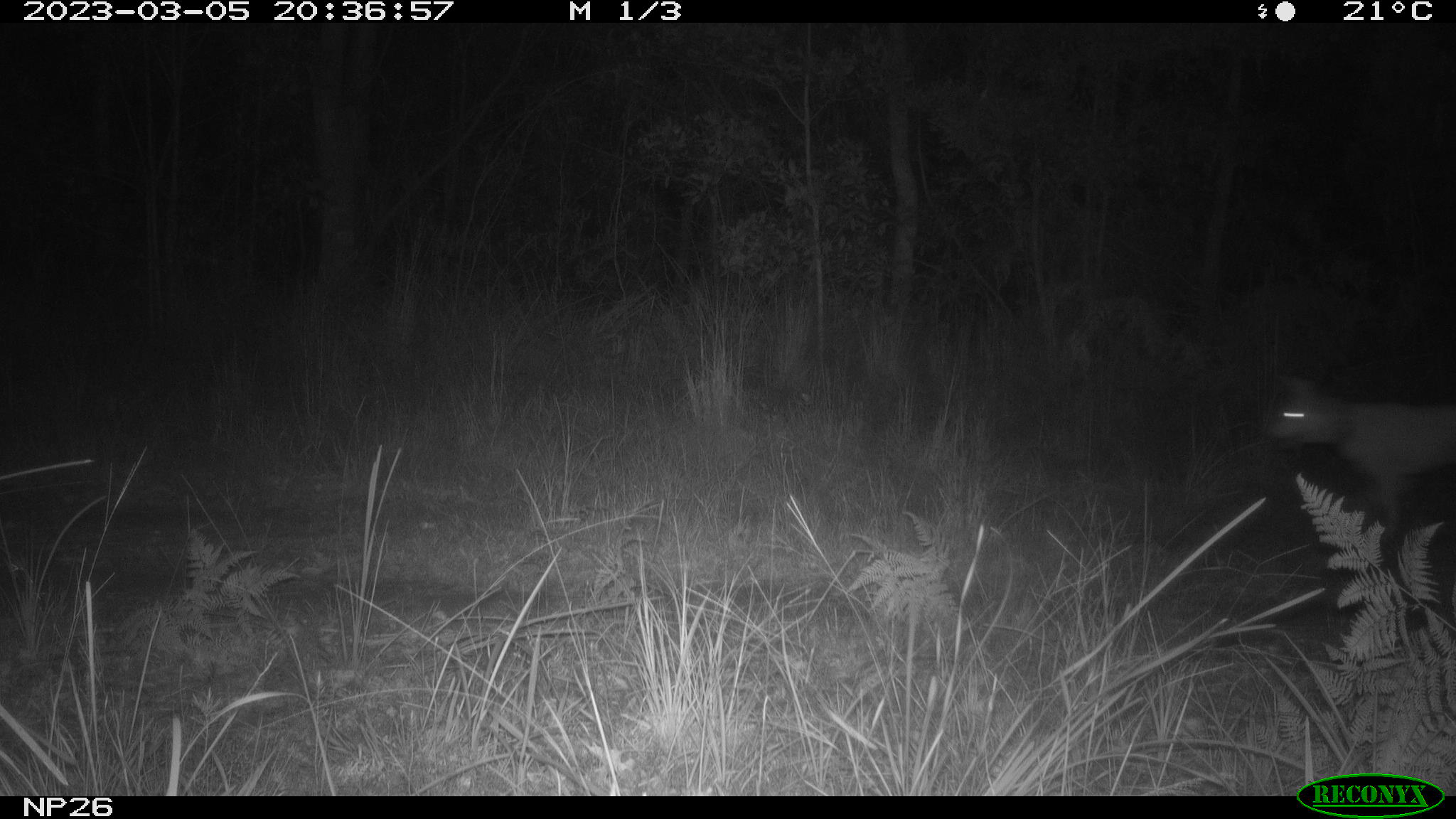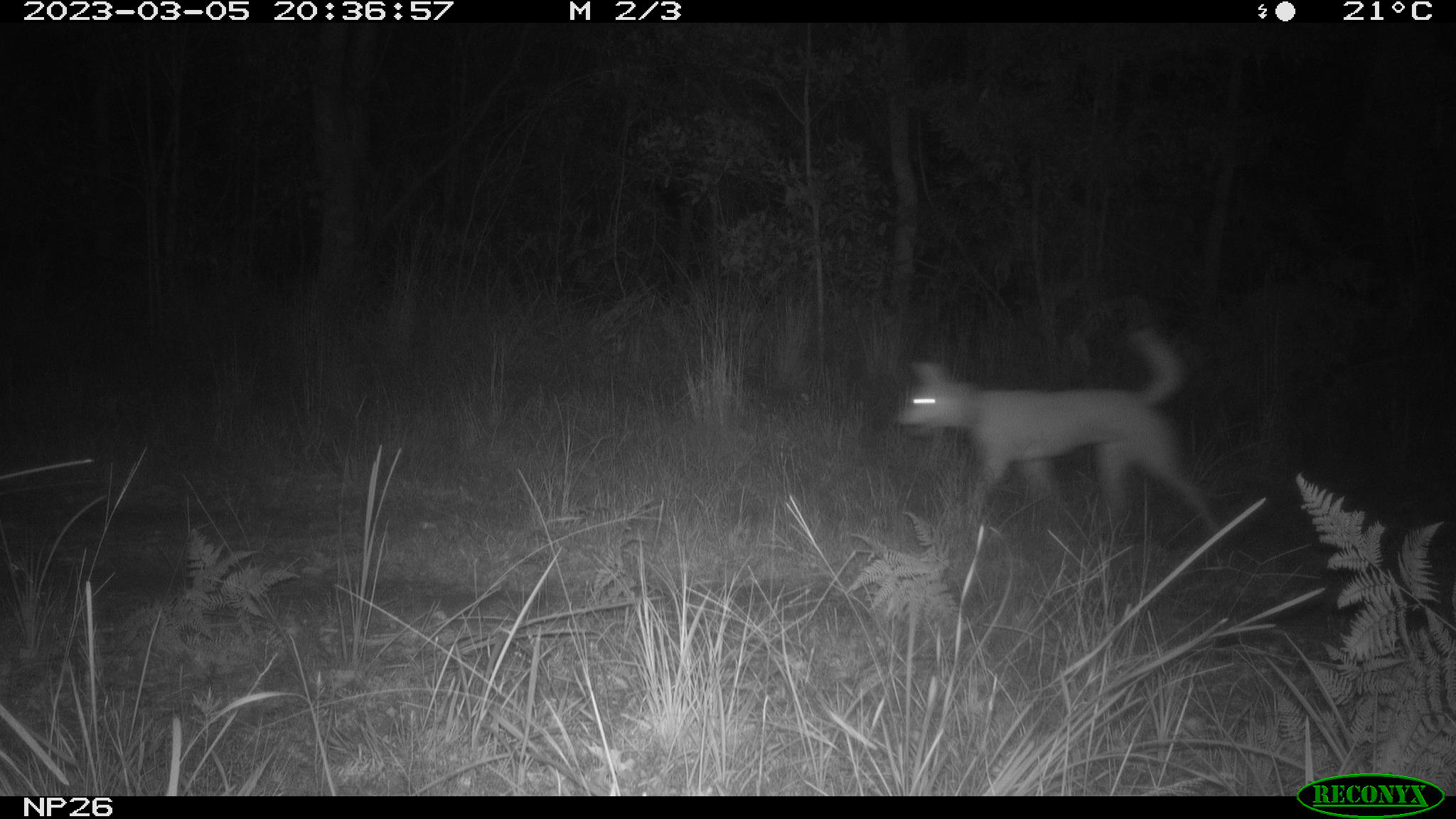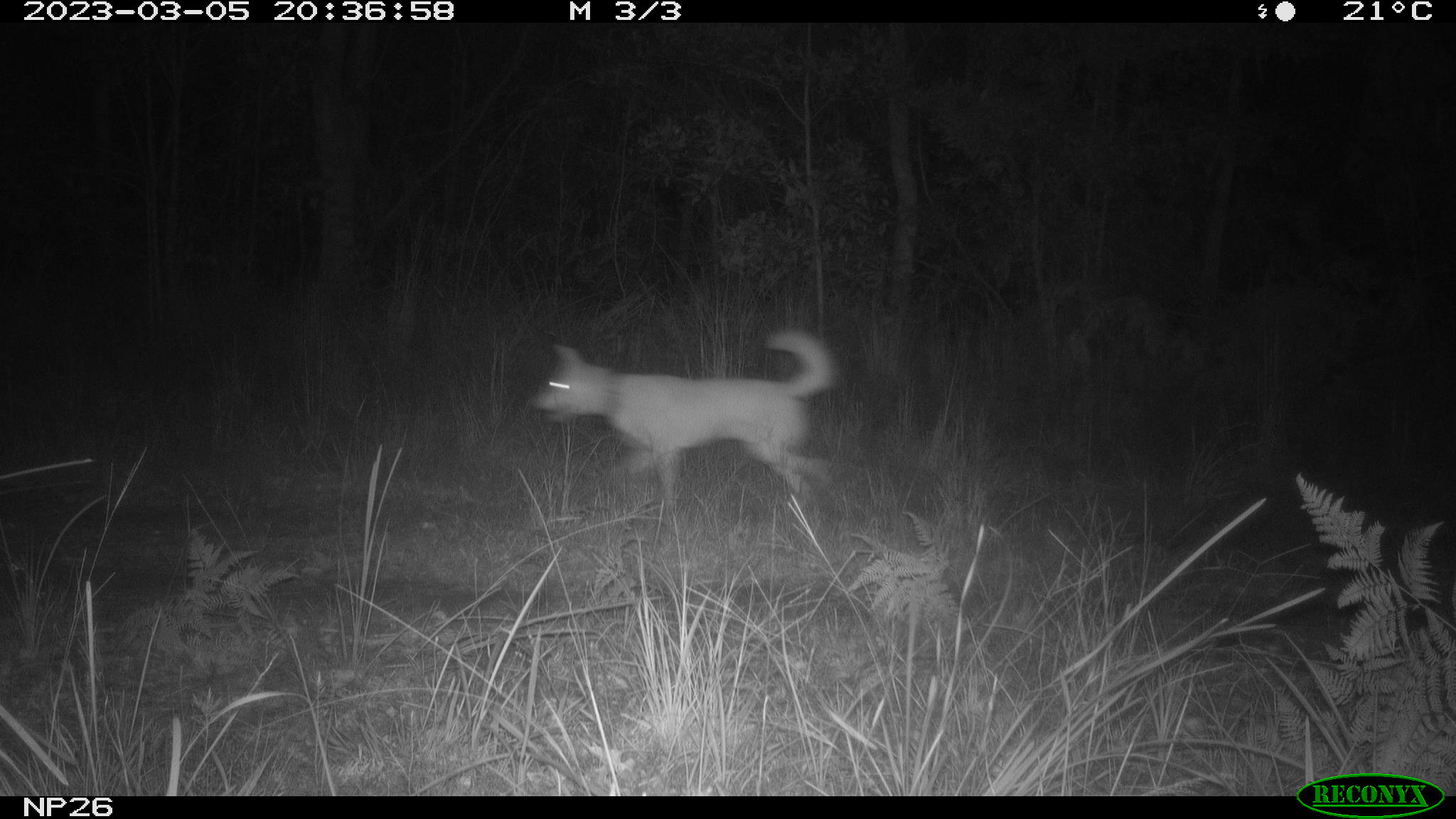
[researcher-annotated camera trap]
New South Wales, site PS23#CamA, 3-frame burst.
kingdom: Animalia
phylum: Chordata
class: Mammalia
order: Carnivora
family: Canidae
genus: Canis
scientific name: Canis familiaris dingo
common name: dingo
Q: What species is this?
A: Dingo (Canis familiaris dingo).